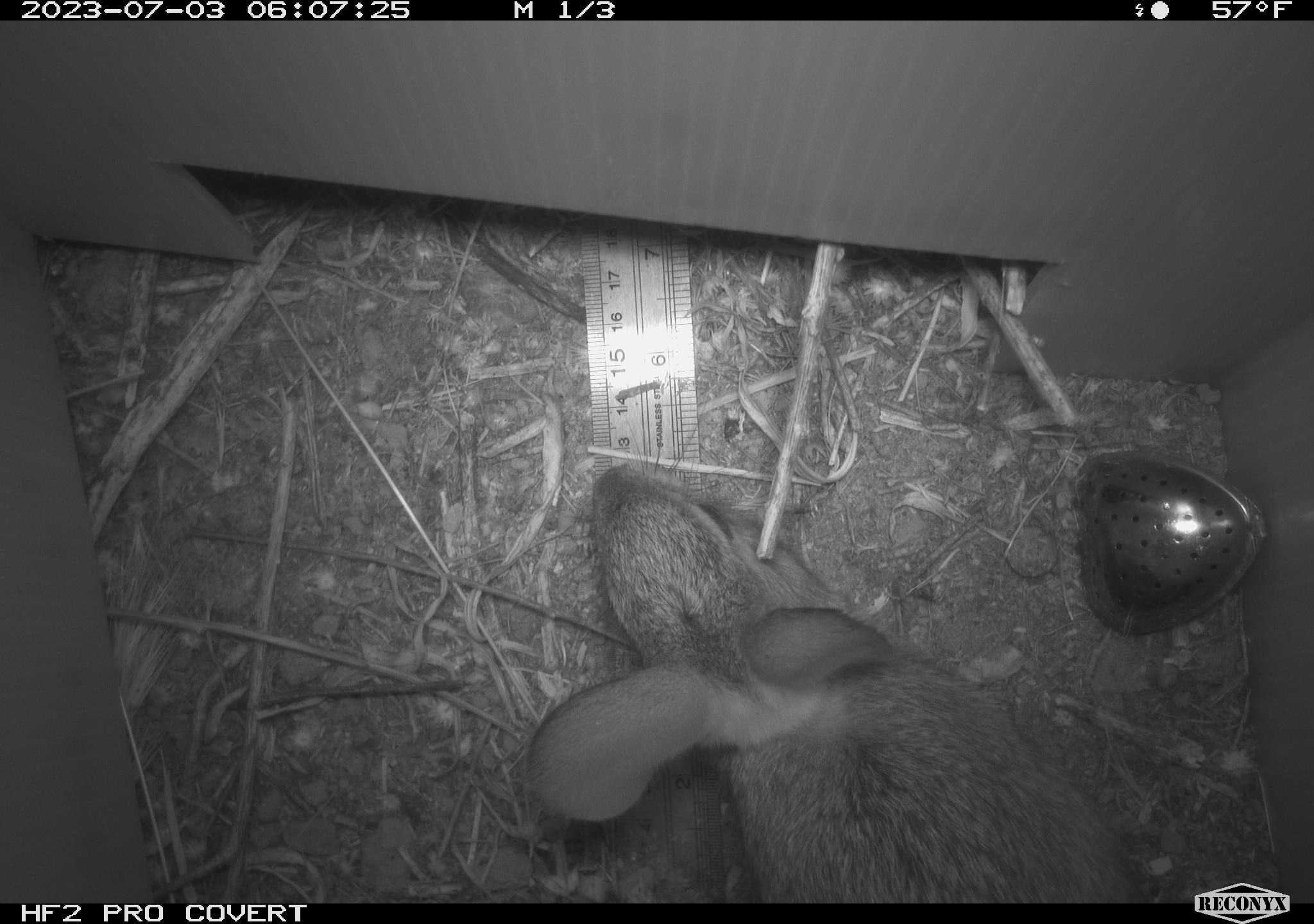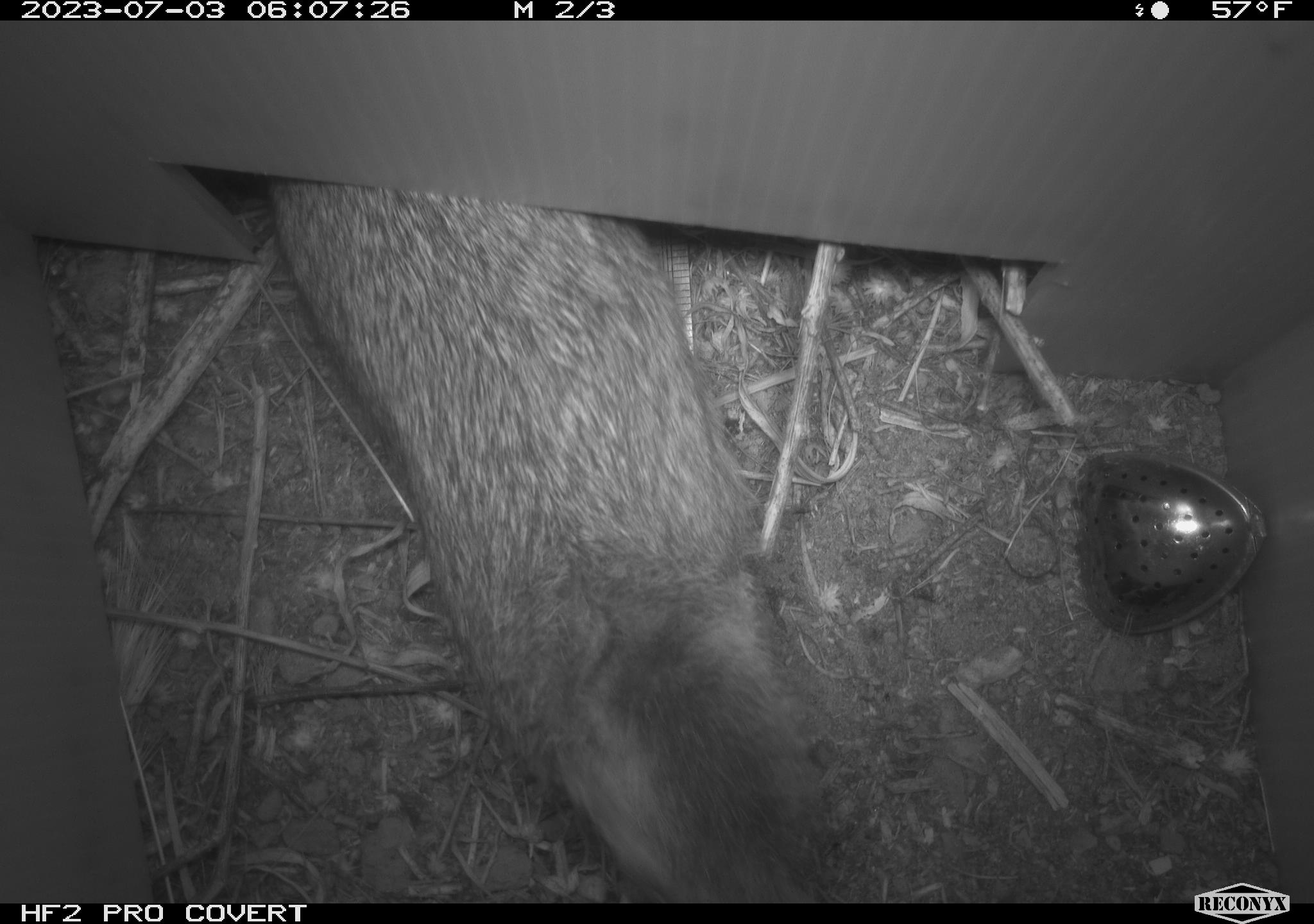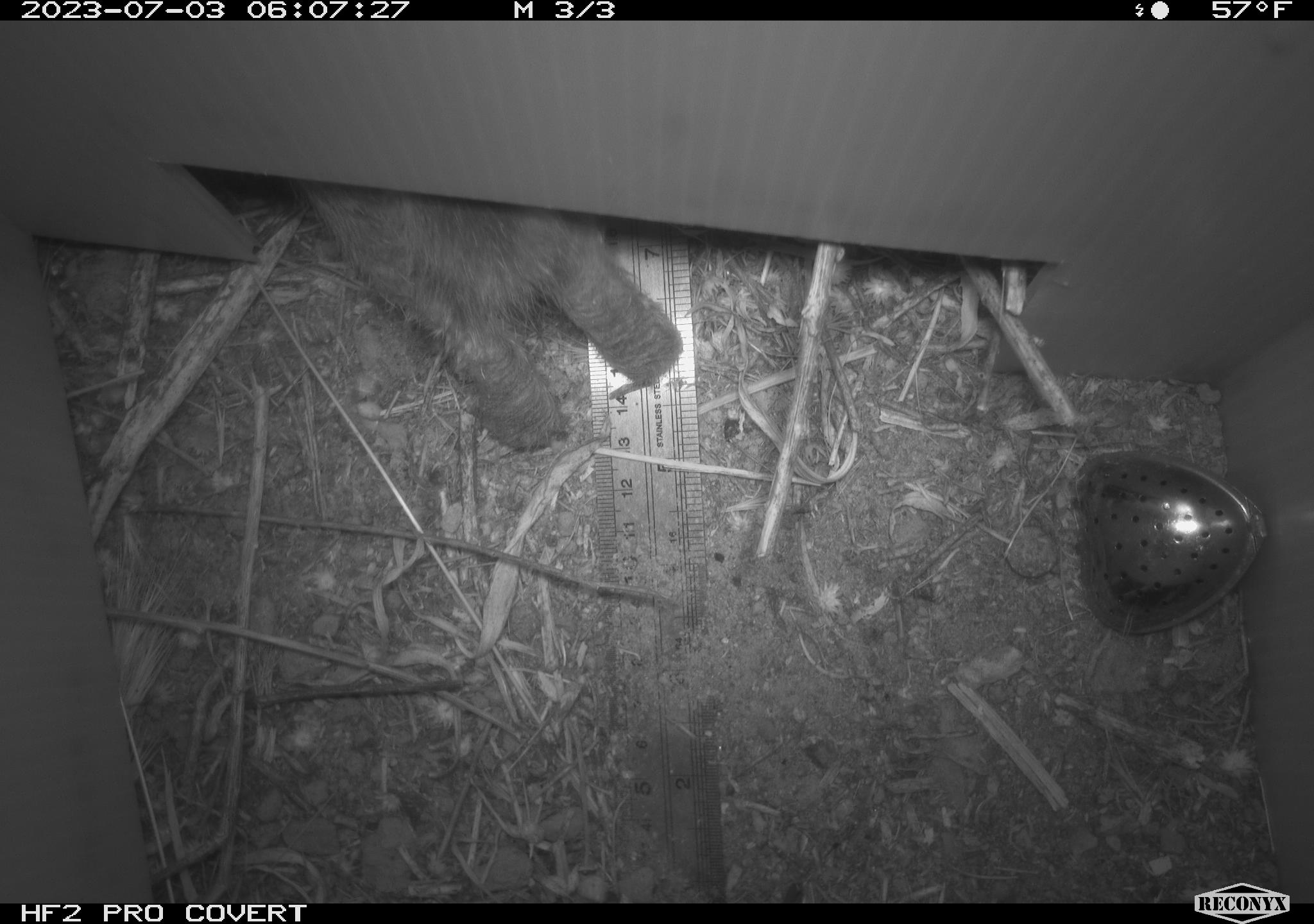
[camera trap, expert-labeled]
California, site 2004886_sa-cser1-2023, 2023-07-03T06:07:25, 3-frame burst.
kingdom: Animalia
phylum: Chordata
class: Mammalia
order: Lagomorpha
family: Leporidae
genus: Sylvilagus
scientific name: Sylvilagus bachmani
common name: brush rabbit